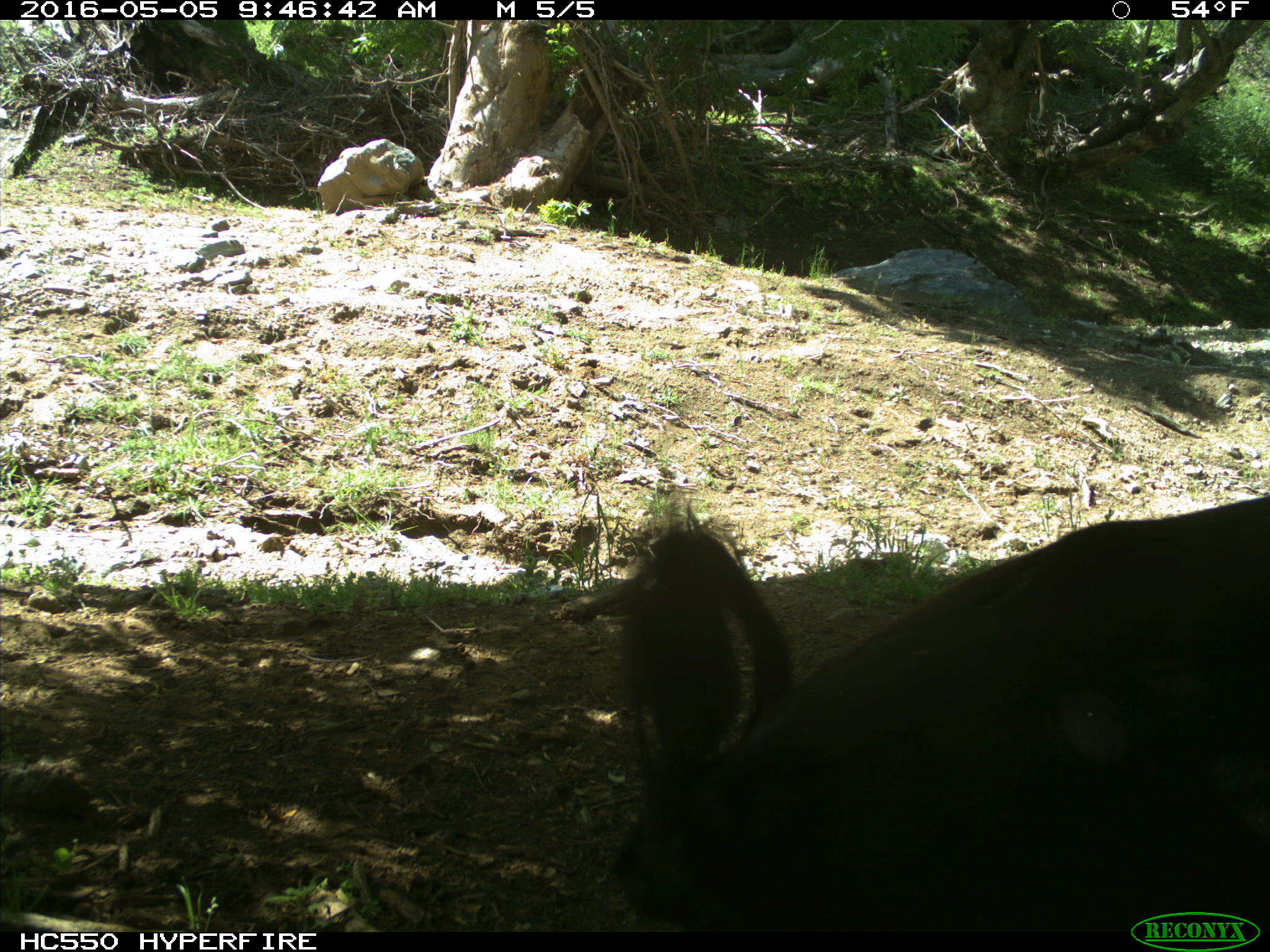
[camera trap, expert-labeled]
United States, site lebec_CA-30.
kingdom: Animalia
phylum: Chordata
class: Mammalia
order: Artiodactyla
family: Bovidae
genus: Bos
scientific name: Bos taurus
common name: domestic cow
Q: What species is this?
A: Bos taurus (domestic cow).